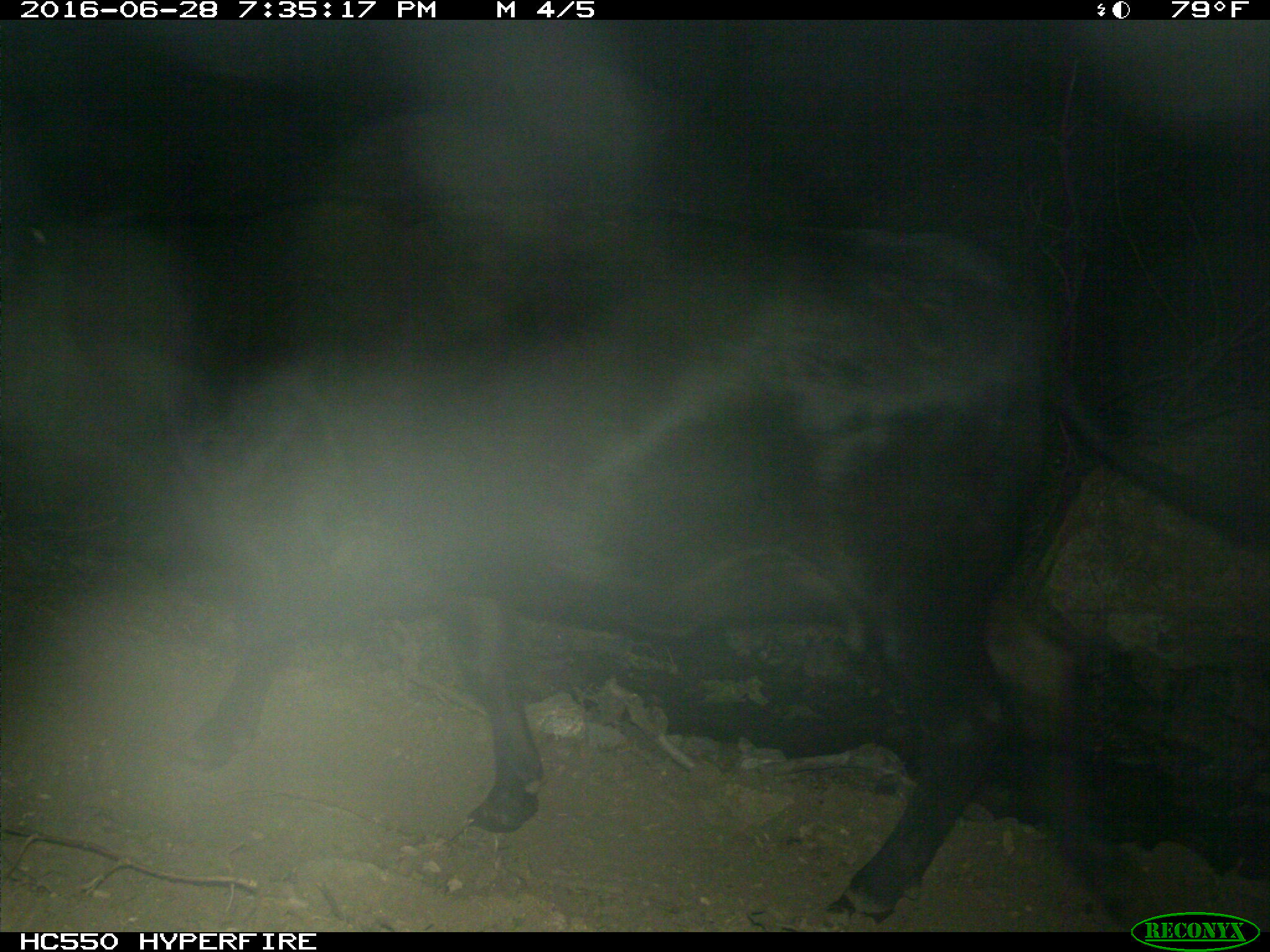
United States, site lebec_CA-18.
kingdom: Animalia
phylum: Chordata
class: Mammalia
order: Artiodactyla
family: Bovidae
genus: Bos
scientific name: Bos taurus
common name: domestic cow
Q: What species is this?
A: Bos taurus (domestic cow).